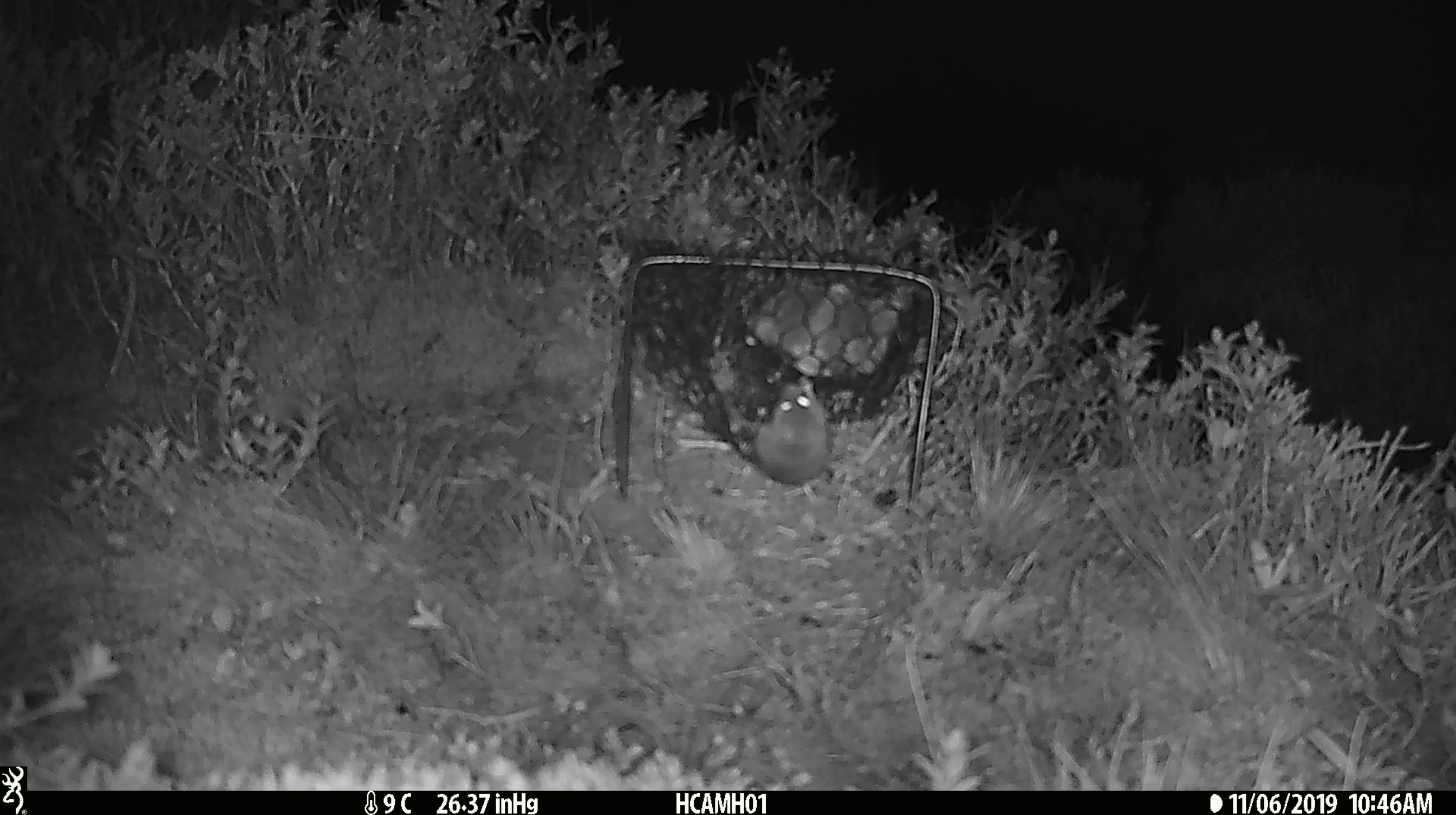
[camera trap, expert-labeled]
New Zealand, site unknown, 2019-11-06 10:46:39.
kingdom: Animalia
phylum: Chordata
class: Mammalia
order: Rodentia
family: Muridae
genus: Mus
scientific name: Mus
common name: mouse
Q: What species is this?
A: Mouse (Mus).